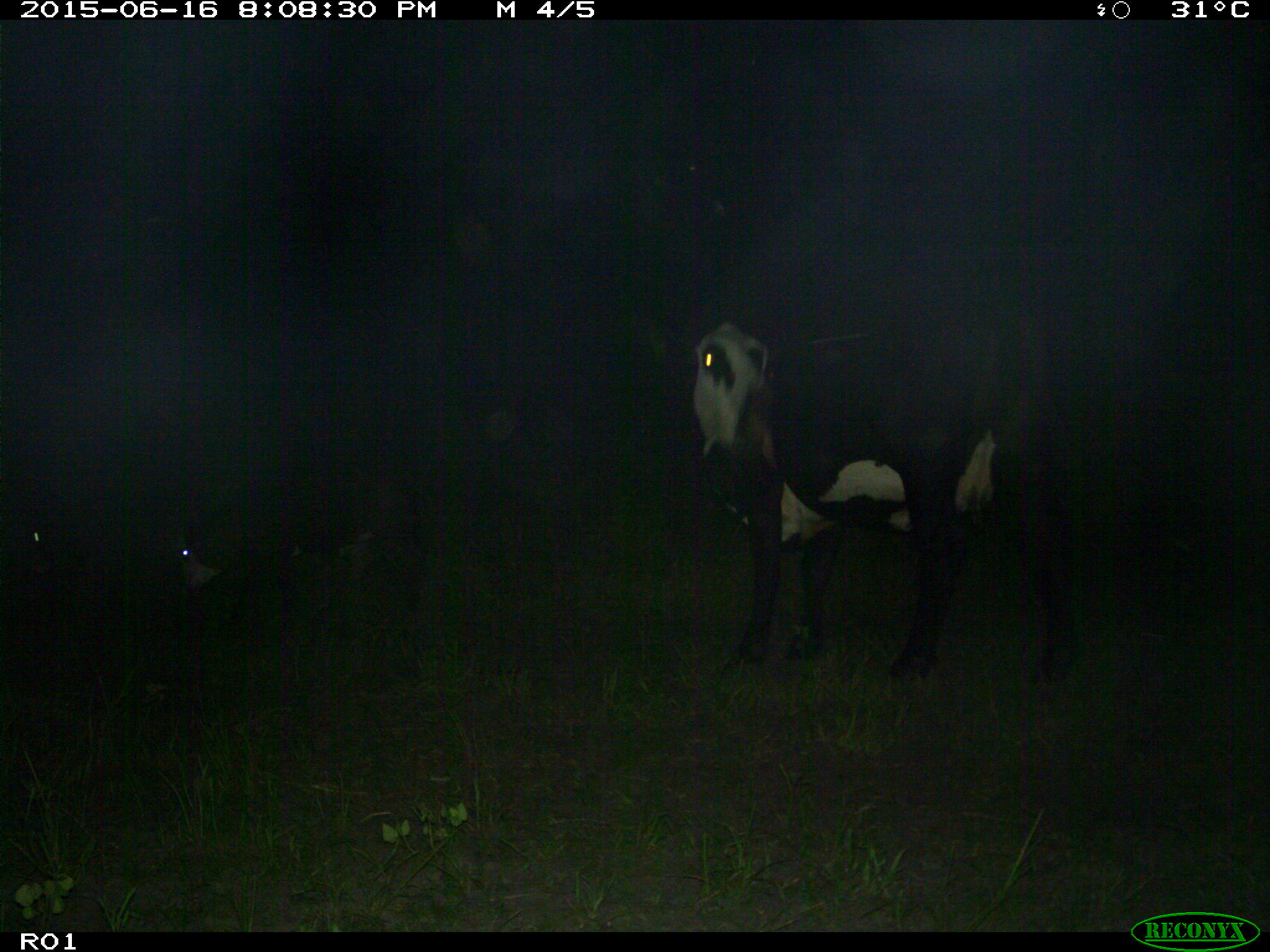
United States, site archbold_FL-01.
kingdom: Animalia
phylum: Chordata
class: Mammalia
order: Artiodactyla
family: Bovidae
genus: Bos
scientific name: Bos taurus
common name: domestic cow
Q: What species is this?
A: Bos taurus (domestic cow).